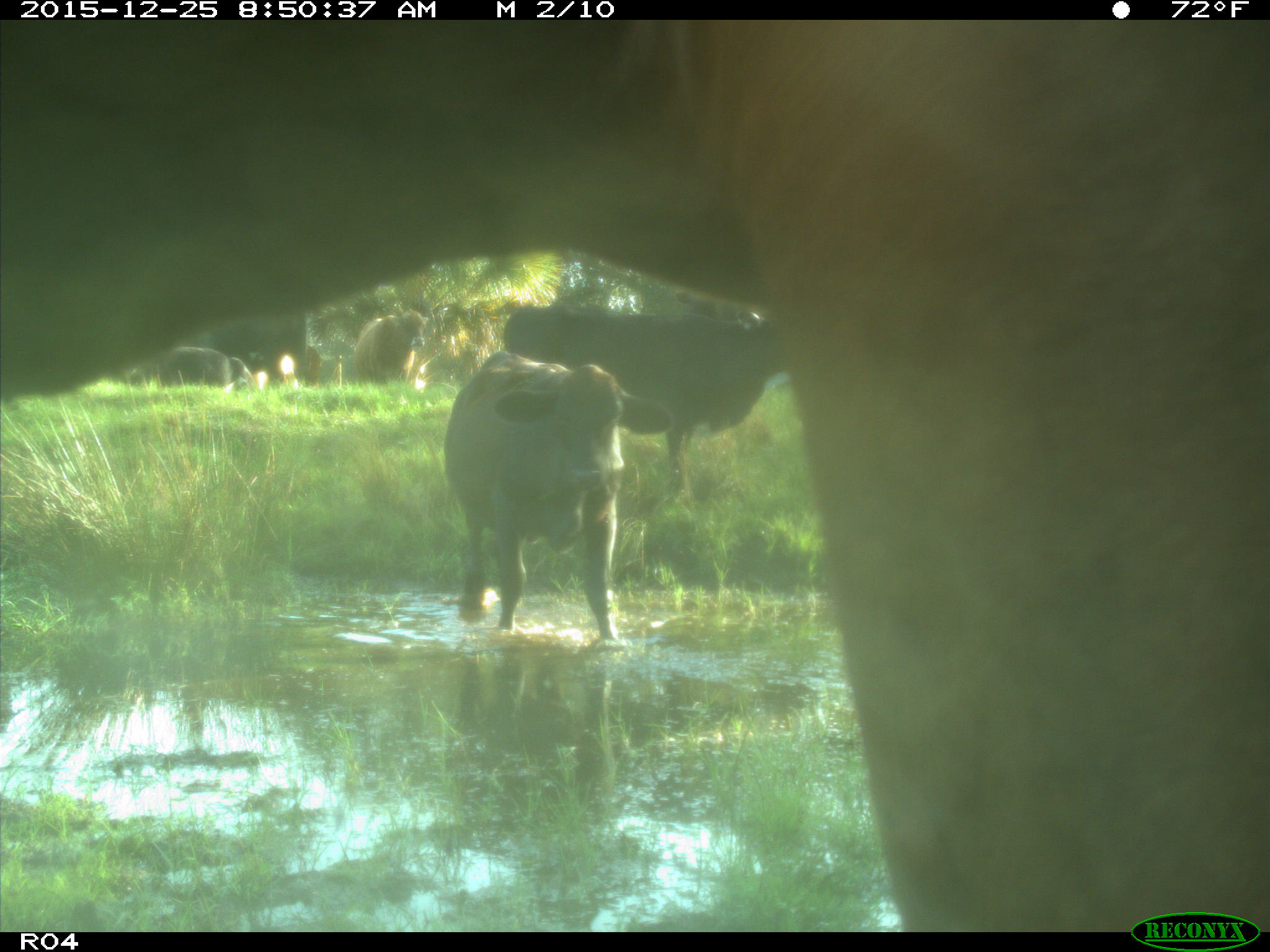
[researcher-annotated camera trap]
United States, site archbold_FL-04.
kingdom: Animalia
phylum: Chordata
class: Mammalia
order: Artiodactyla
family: Bovidae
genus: Bos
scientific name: Bos taurus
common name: domestic cow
Bos taurus (domestic cow).